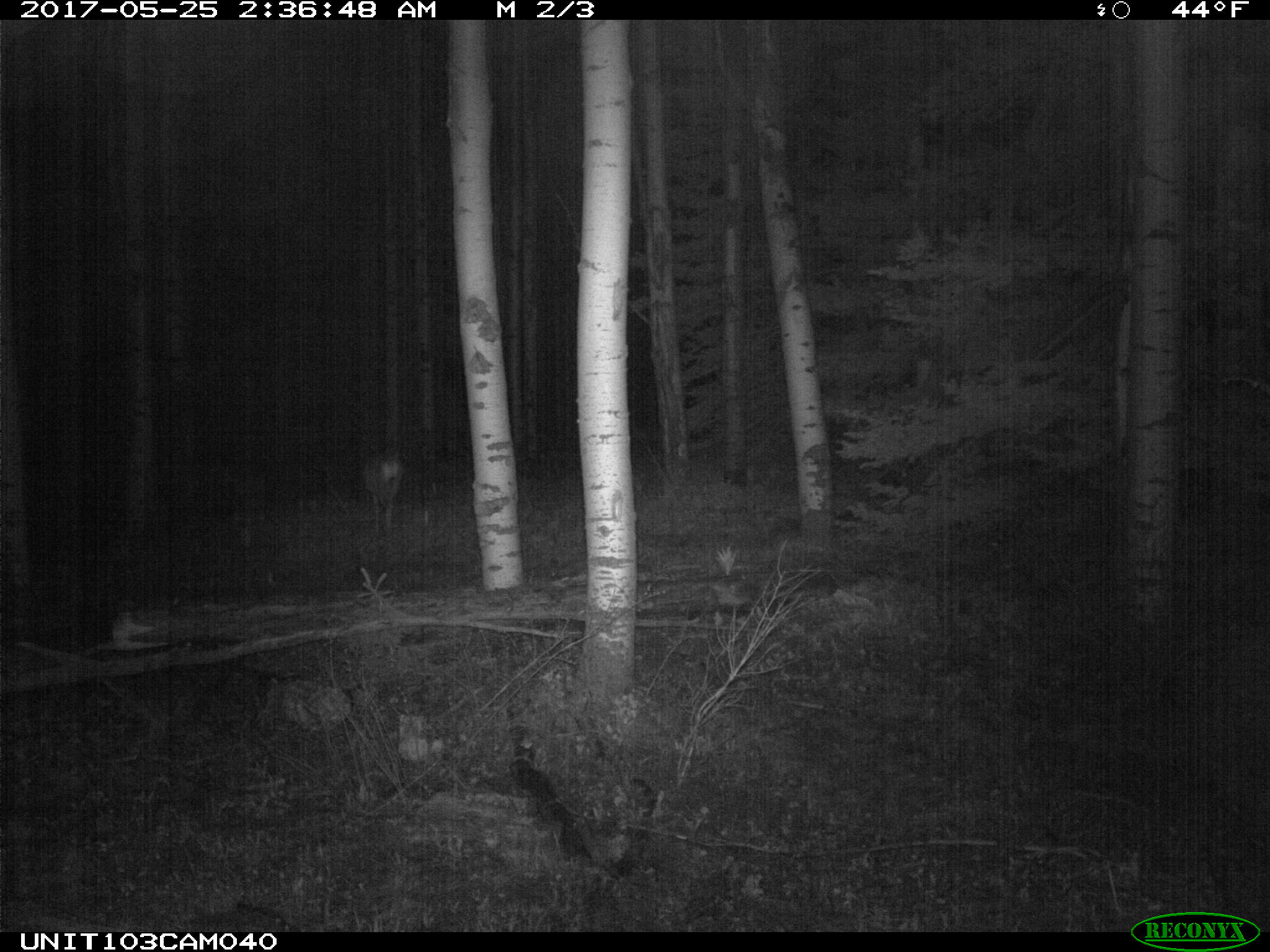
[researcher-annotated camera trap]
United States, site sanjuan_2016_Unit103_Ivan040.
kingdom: Animalia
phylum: Chordata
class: Mammalia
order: Artiodactyla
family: Cervidae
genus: Odocoileus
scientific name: Odocoileus hemionus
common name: mule deer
Odocoileus hemionus (mule deer).